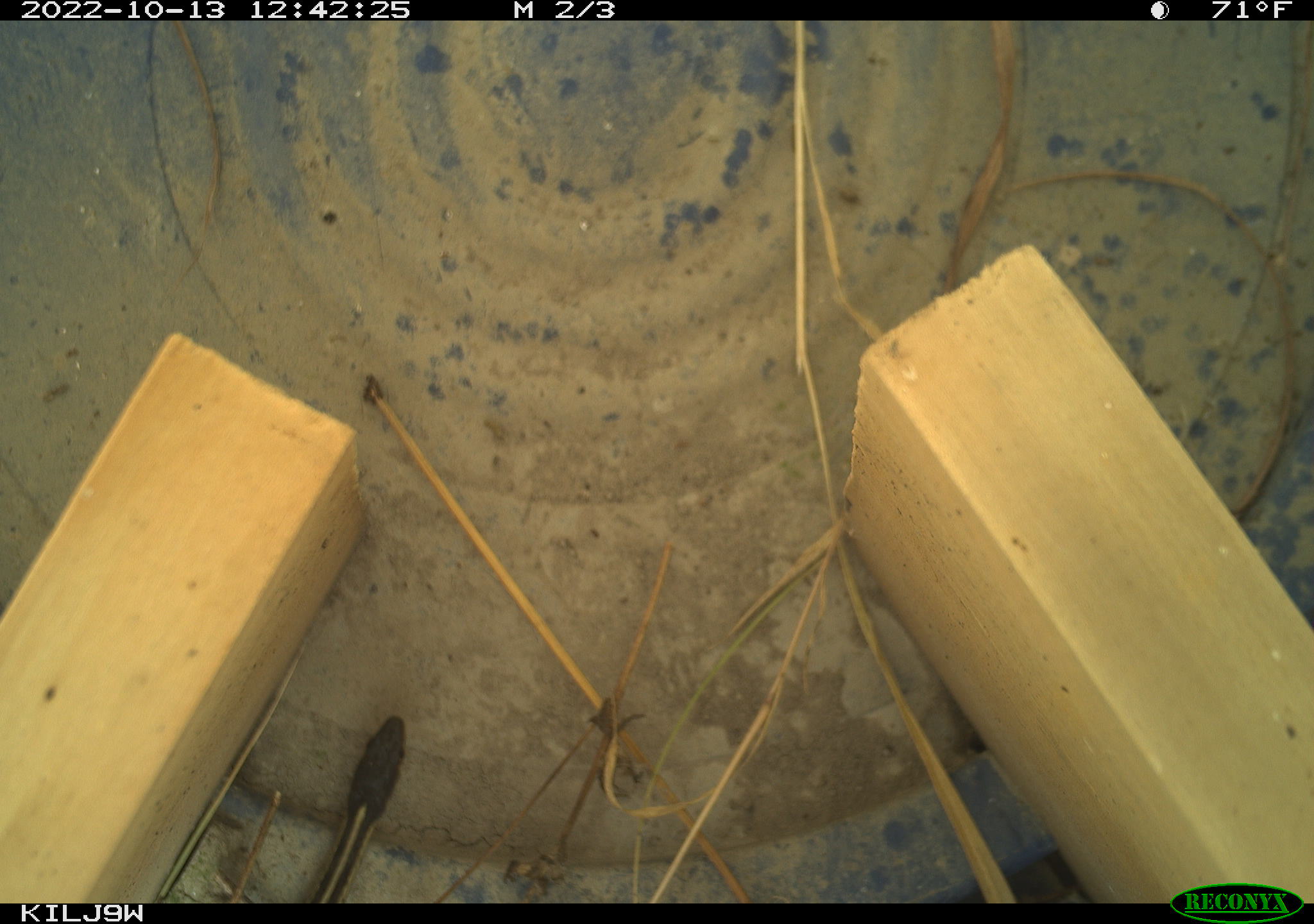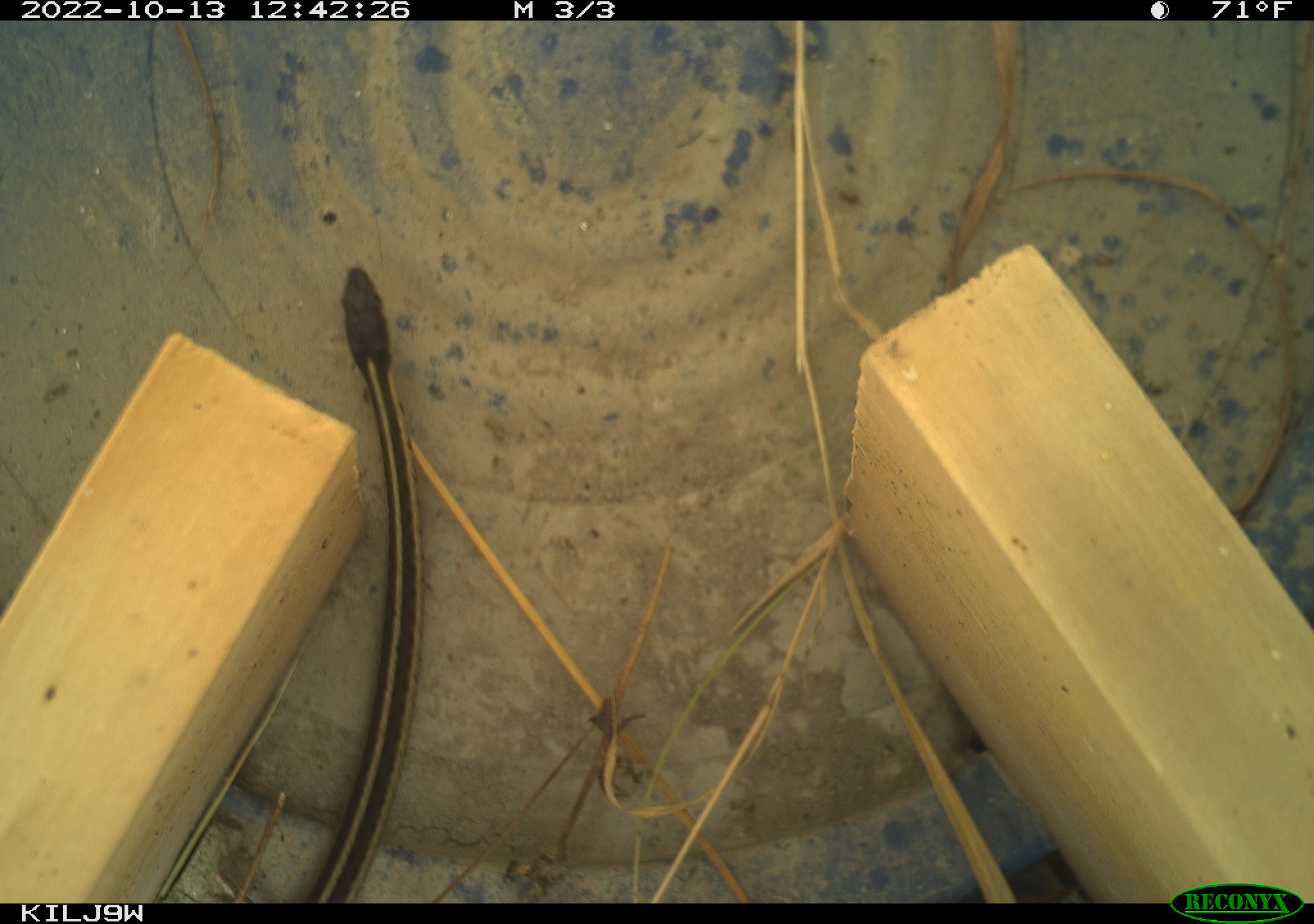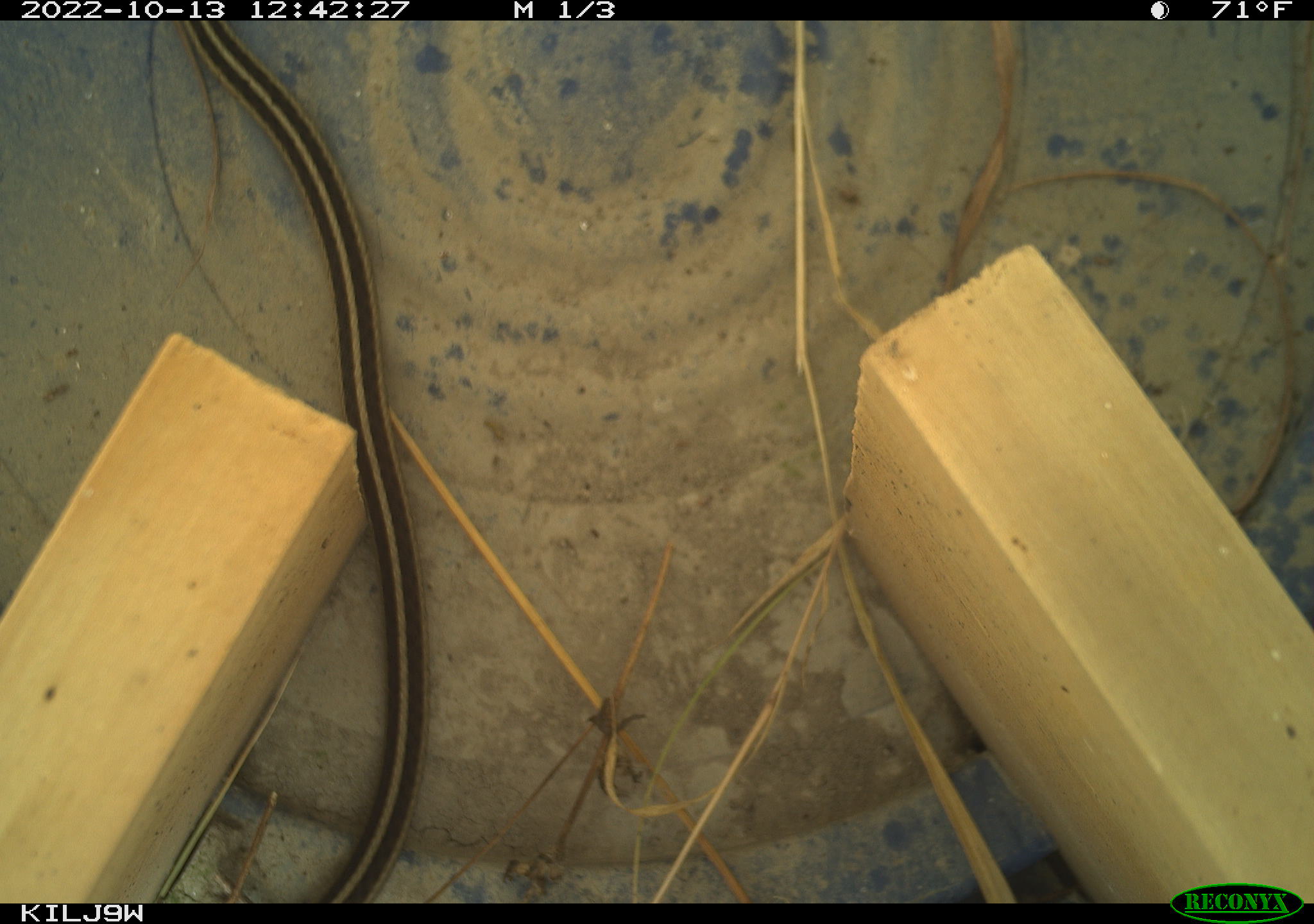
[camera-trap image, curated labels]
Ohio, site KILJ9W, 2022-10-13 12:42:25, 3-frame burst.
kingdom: Animalia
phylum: Chordata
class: Reptilia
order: Squamata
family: Colubridae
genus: Thamnophis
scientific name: Thamnophis sirtalis sirtalis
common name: eastern gartersnake